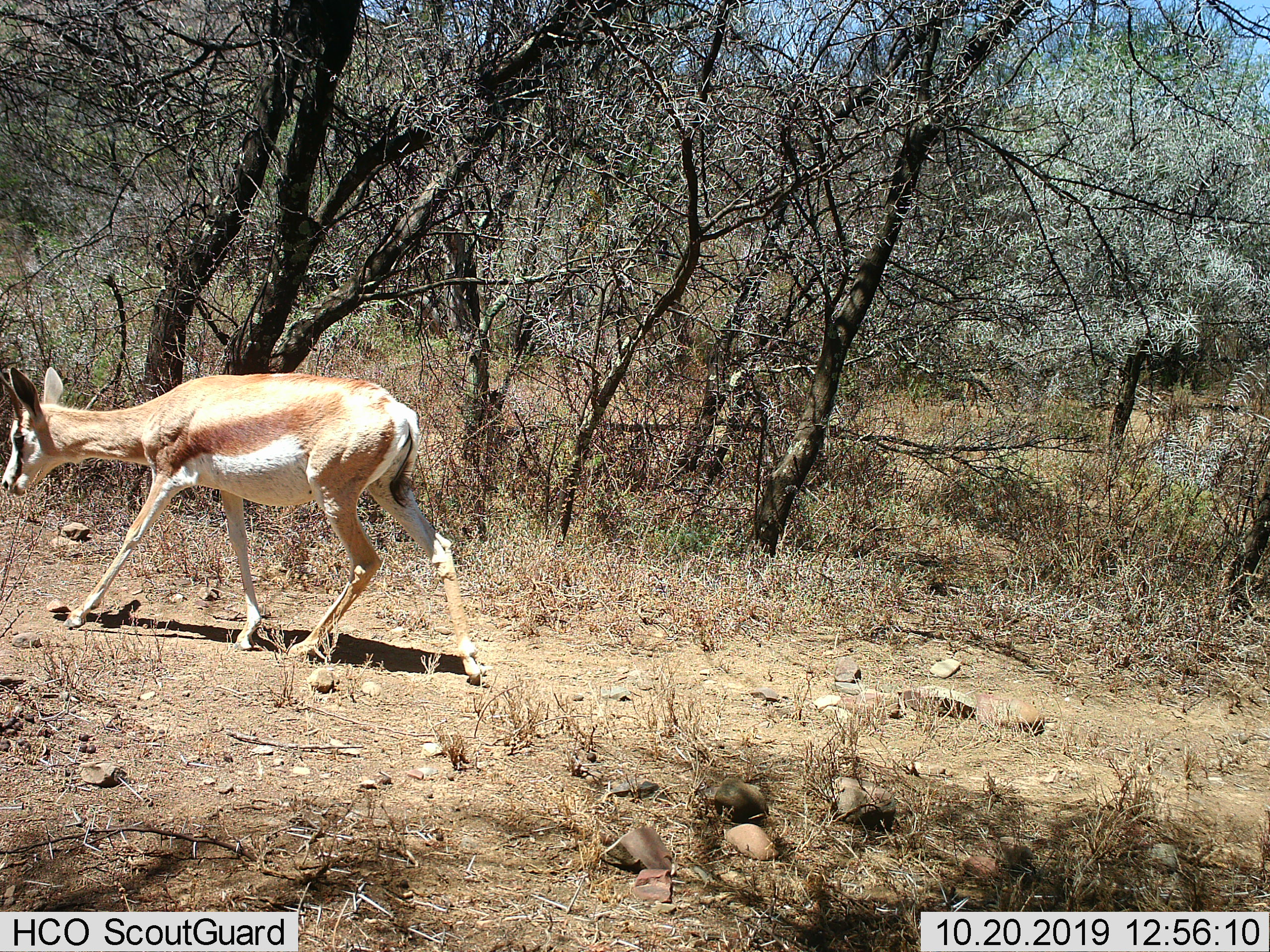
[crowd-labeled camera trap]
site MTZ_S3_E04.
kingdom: Animalia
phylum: Chordata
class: Mammalia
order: Artiodactyla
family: Bovidae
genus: Antidorcas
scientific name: Antidorcas marsupialis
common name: springbok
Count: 1.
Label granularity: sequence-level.